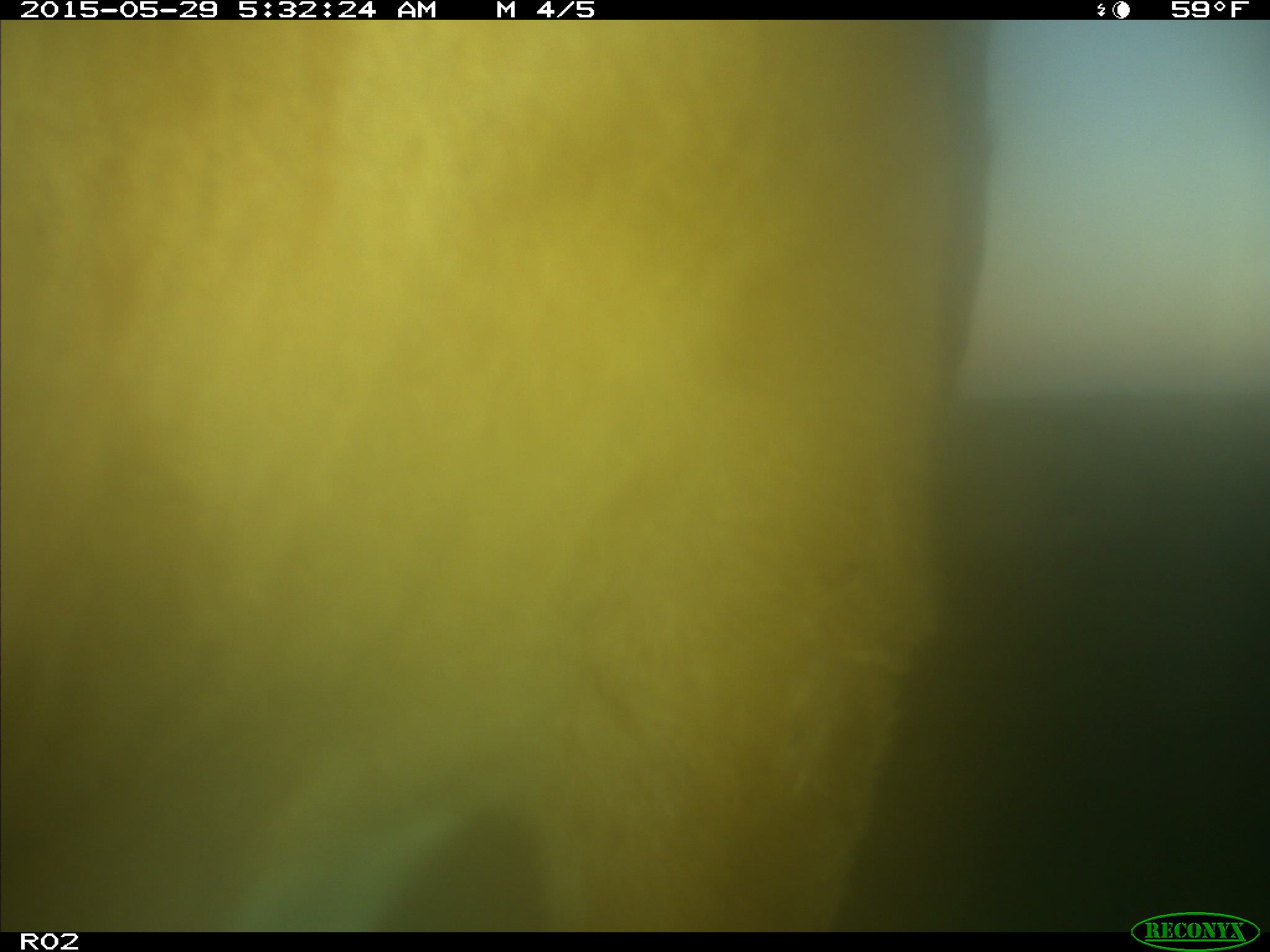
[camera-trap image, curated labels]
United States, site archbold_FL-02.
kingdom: Animalia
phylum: Chordata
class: Mammalia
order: Artiodactyla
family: Bovidae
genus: Bos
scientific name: Bos taurus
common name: domestic cow